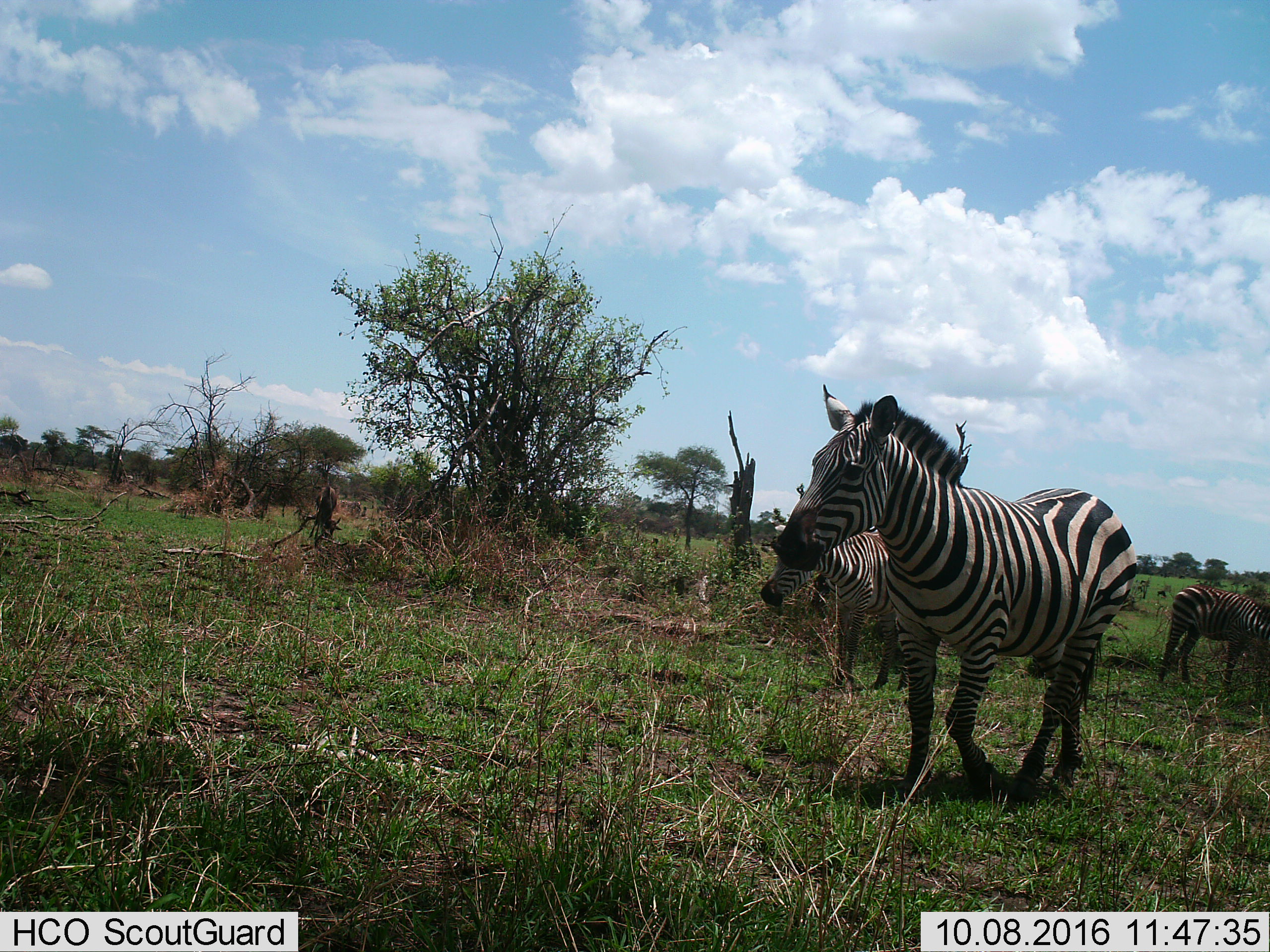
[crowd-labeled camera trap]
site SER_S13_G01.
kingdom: Animalia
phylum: Chordata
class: Mammalia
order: Perissodactyla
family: Equidae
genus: Equus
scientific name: Equus quagga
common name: plains zebra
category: zebraplains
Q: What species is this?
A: Zebraplains (plains zebra) (Equus quagga).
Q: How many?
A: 3.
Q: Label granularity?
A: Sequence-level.